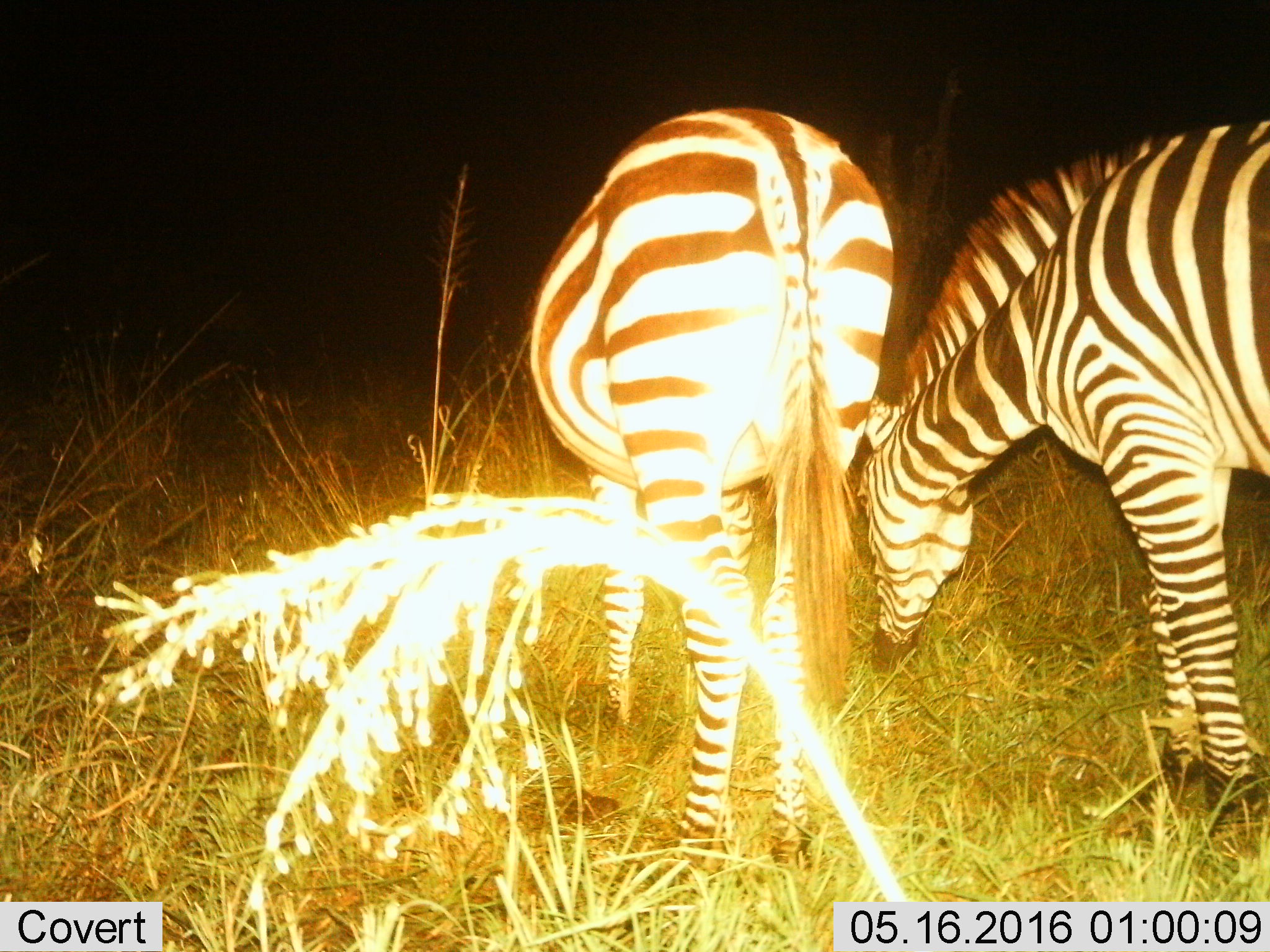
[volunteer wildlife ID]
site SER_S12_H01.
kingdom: Animalia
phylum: Chordata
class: Mammalia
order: Perissodactyla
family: Equidae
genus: Equus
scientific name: Equus quagga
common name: plains zebra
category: zebraplains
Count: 2.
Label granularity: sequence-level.